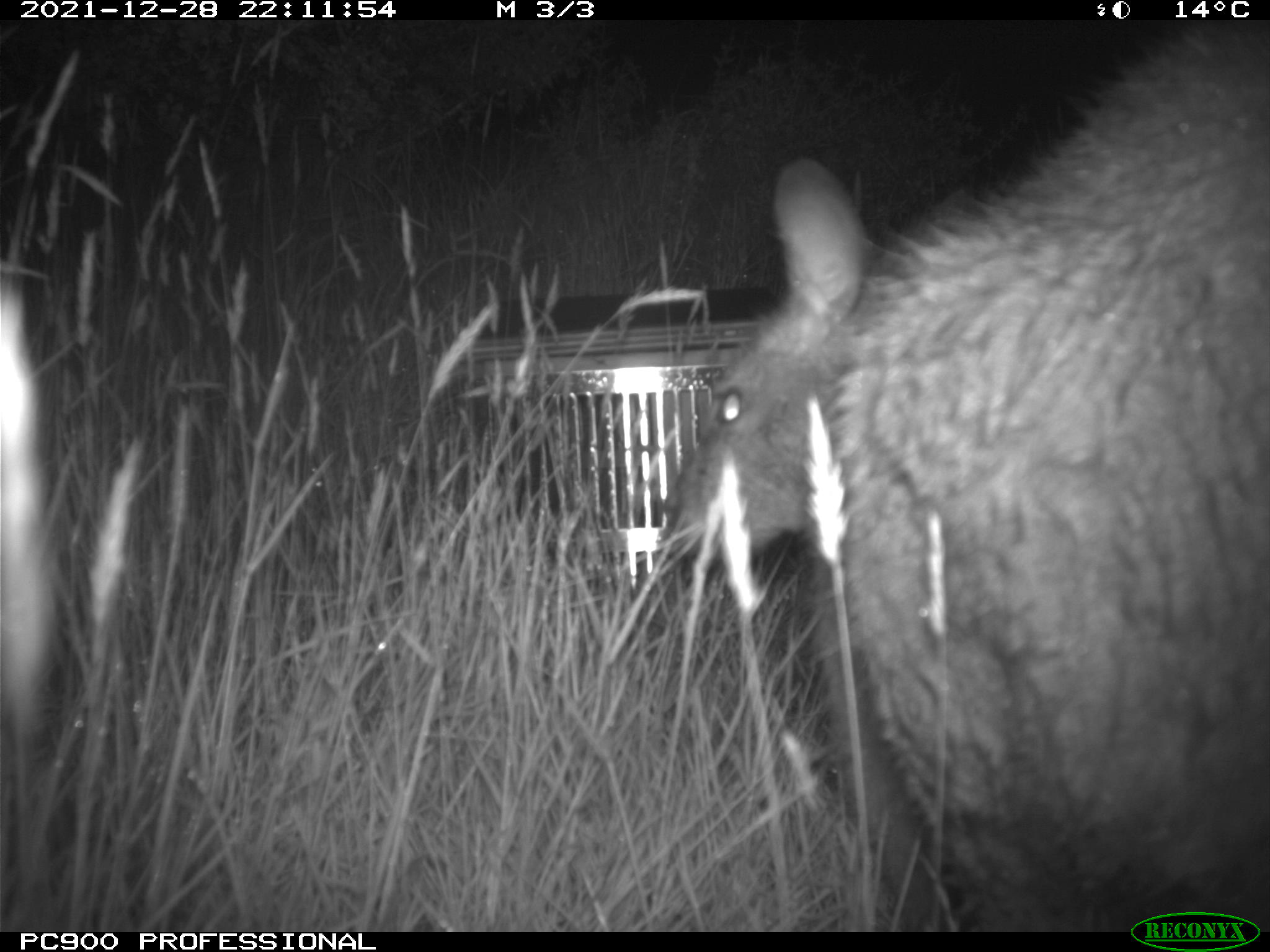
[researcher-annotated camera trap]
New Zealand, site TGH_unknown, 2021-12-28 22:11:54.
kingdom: Animalia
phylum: Chordata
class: Mammalia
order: Diprotodontia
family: Macropodidae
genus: Notamacropus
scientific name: Notamacropus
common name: wallaby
Wallaby (Notamacropus).